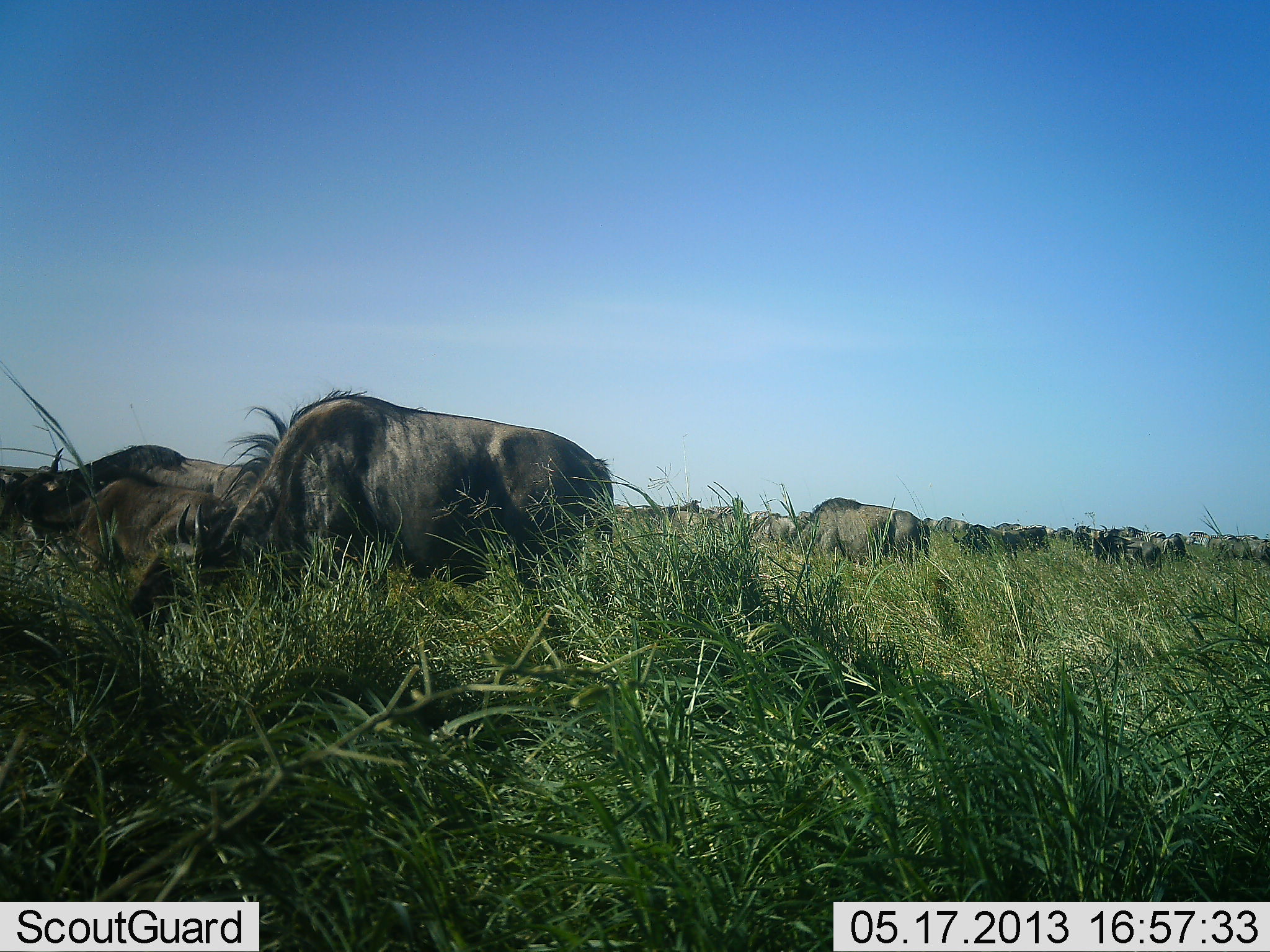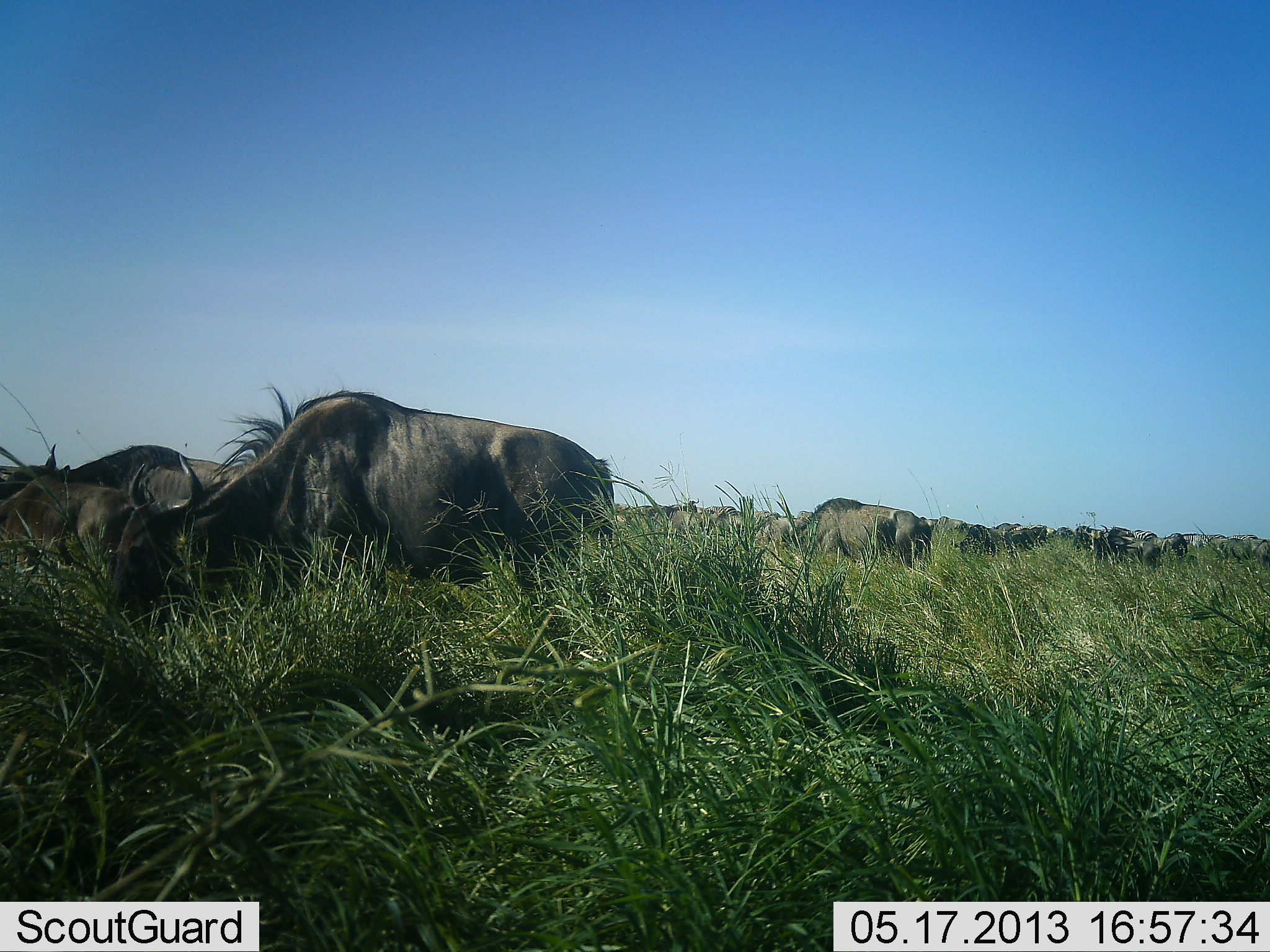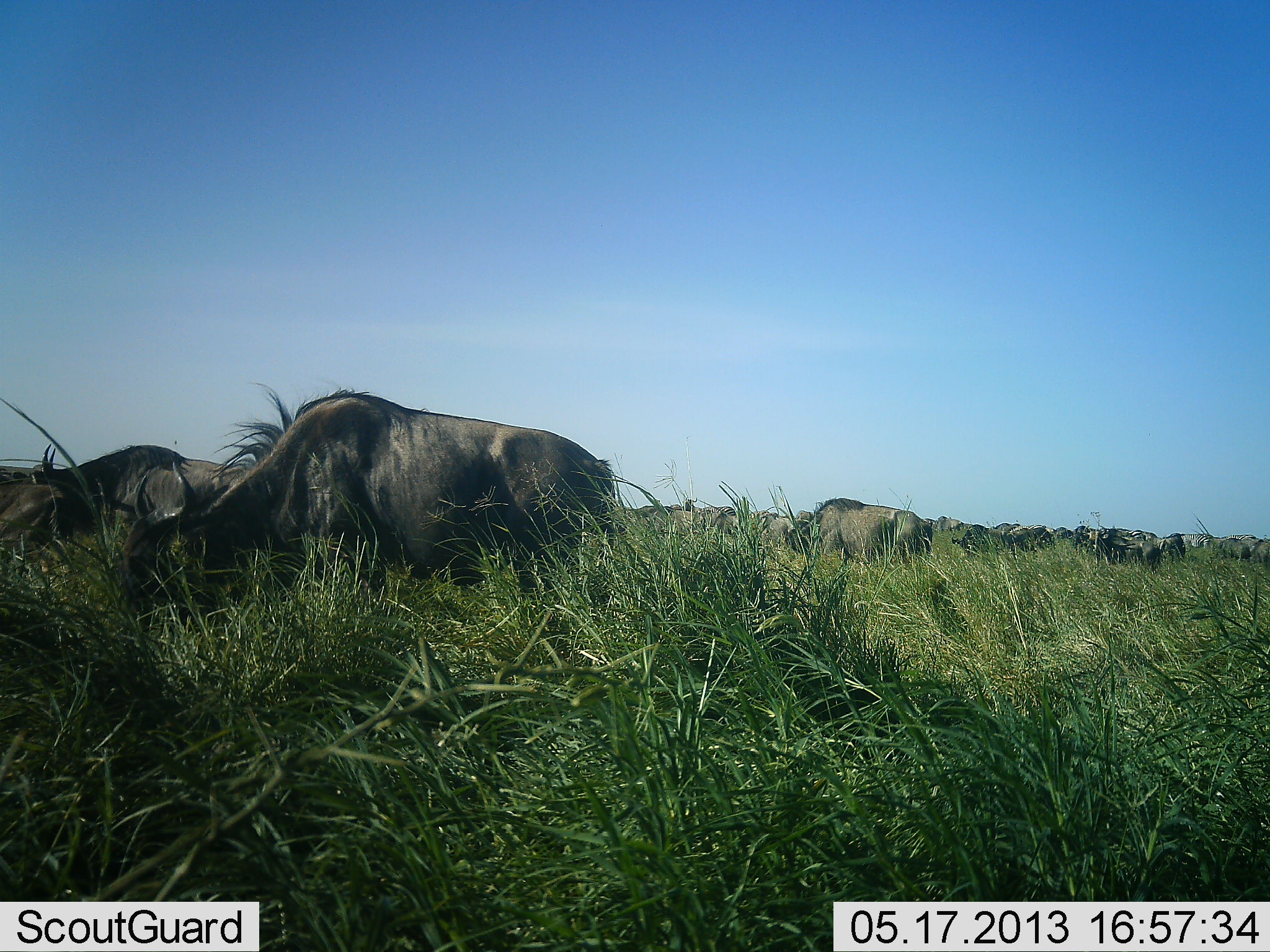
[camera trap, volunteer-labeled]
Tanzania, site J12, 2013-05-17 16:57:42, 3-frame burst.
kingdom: Animalia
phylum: Chordata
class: Mammalia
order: Artiodactyla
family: Bovidae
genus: Connochaetes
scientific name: Connochaetes taurinus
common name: blue wildebeest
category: wildebeest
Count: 11-50.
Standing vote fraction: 49%.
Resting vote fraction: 3%.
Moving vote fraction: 3%.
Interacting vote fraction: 3%.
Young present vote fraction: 9%.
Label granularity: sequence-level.